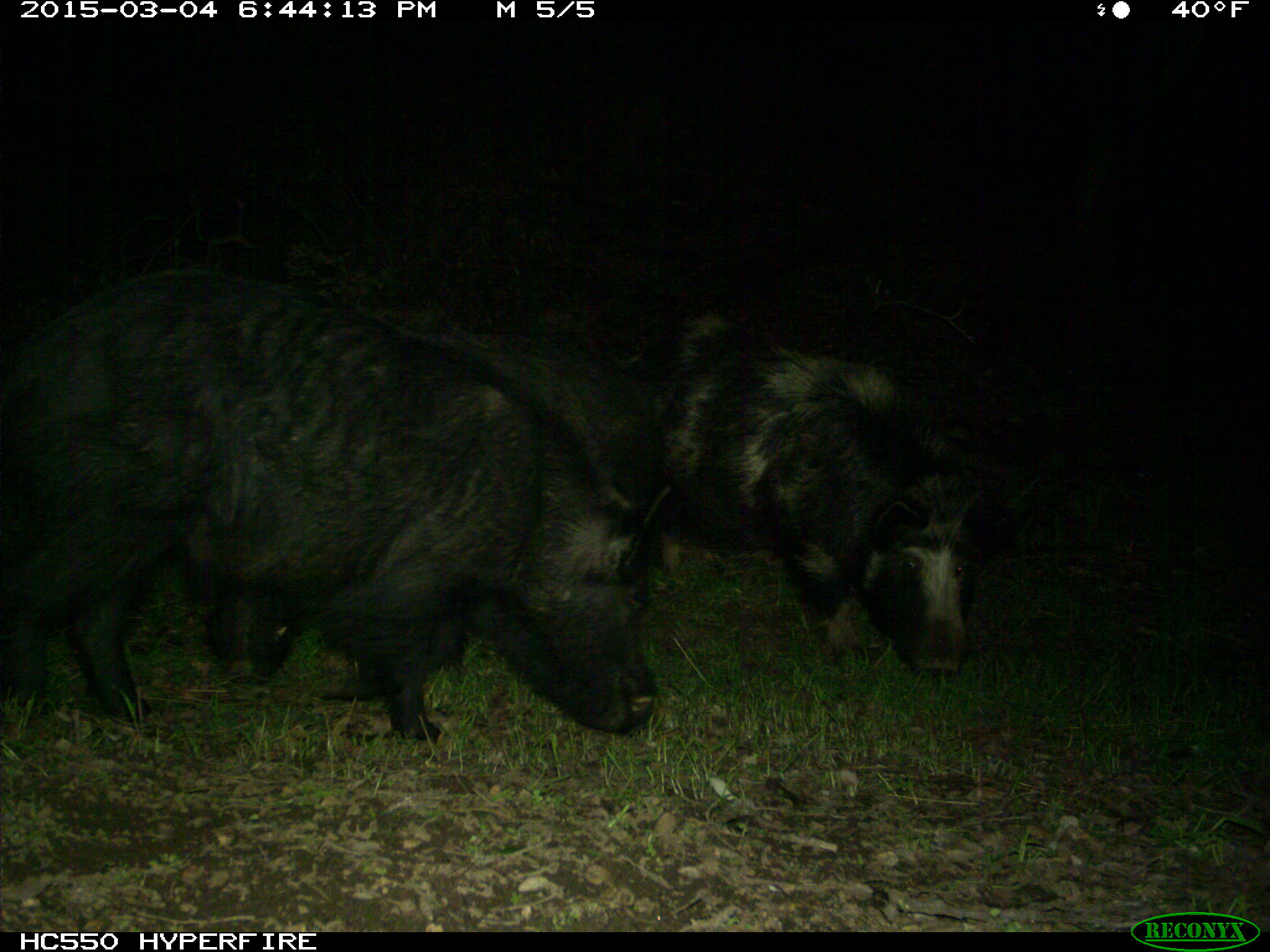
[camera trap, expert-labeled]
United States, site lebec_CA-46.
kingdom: Animalia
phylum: Chordata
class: Mammalia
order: Artiodactyla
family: Suidae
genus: Sus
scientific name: Sus scrofa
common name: wild boar